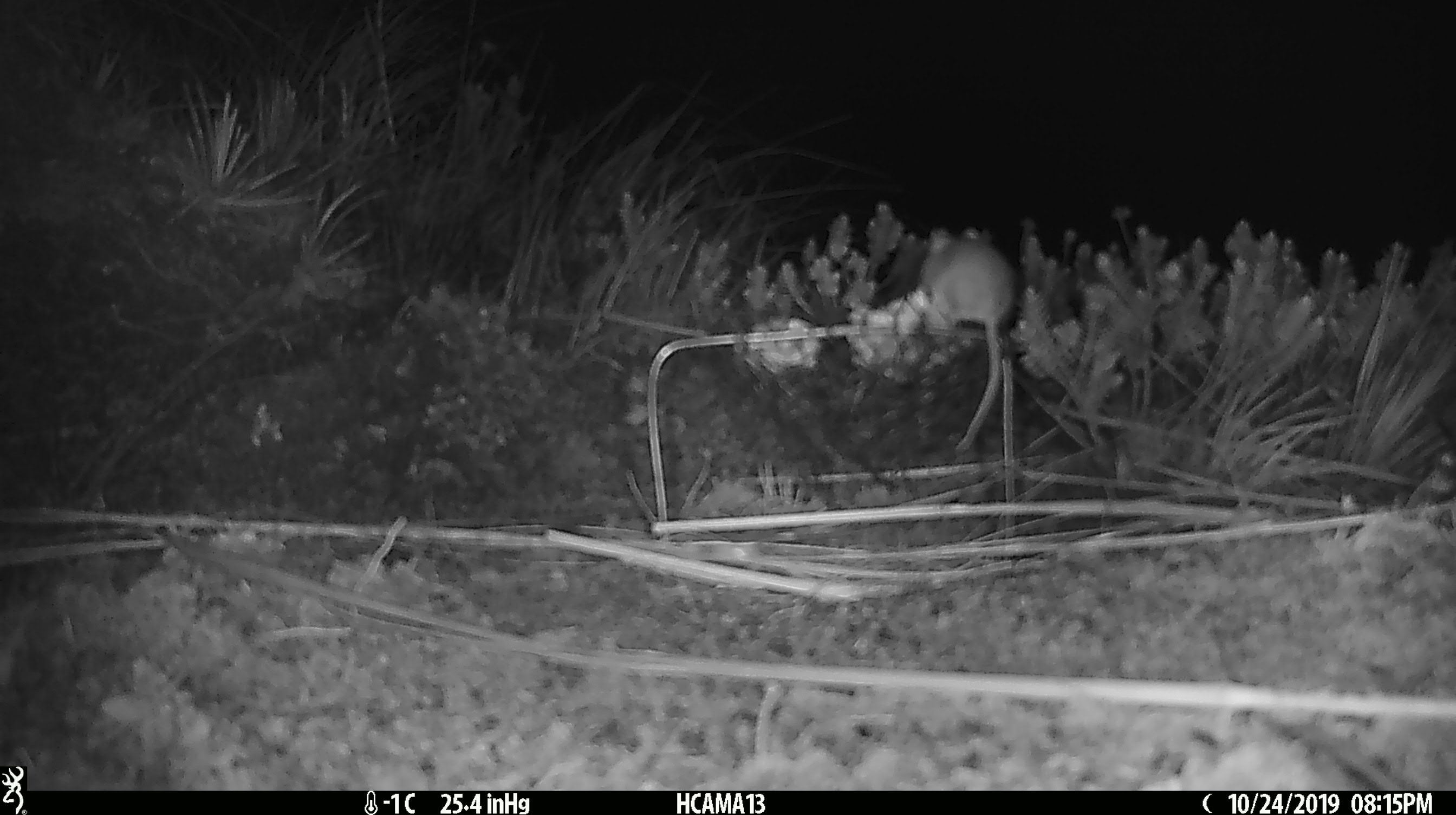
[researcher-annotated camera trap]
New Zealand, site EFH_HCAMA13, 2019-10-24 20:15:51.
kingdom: Animalia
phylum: Chordata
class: Mammalia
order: Rodentia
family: Muridae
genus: Mus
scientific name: Mus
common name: mouse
Mouse (Mus).